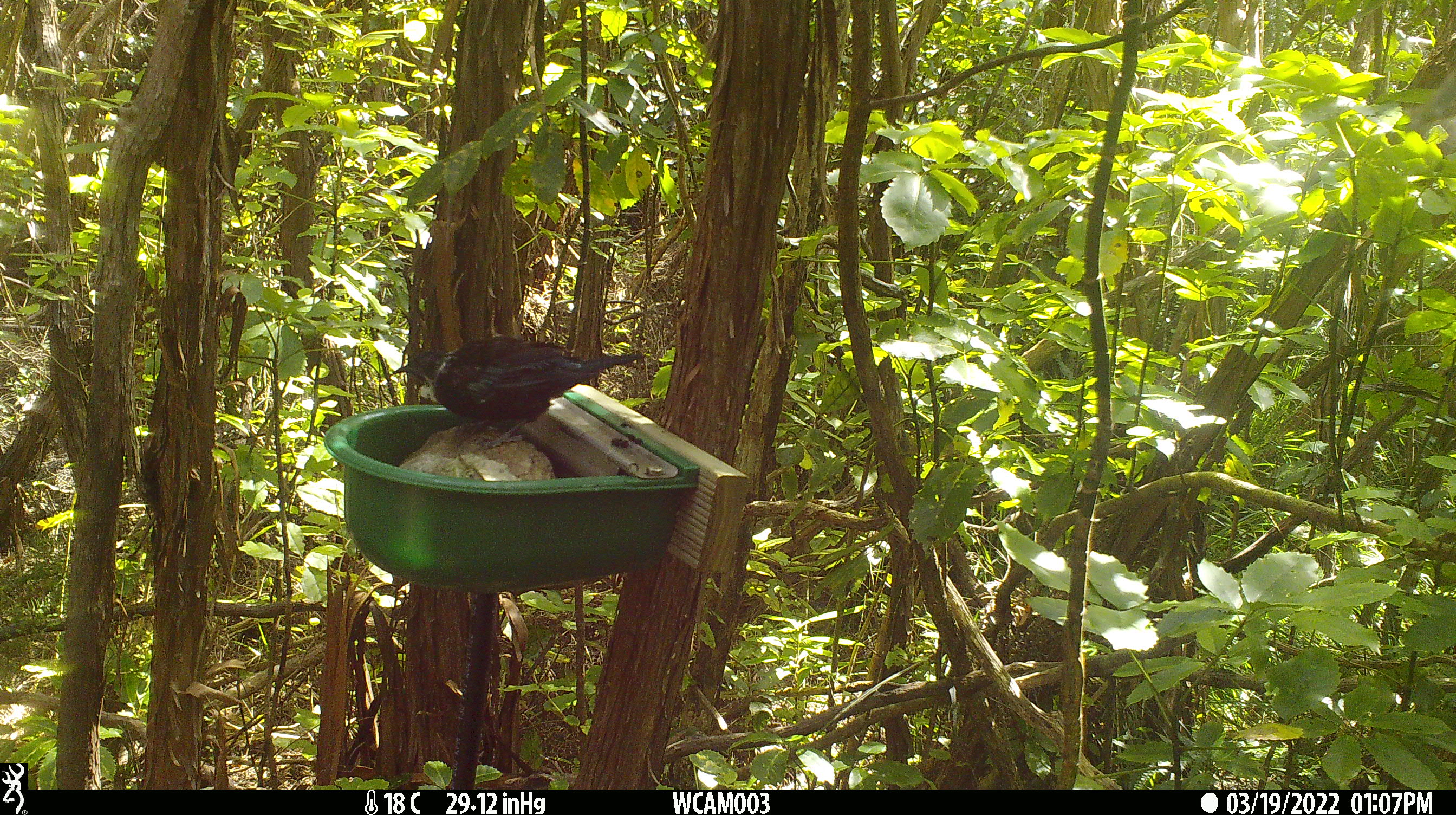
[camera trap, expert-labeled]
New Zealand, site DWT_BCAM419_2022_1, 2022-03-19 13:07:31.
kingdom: Animalia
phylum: Chordata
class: Aves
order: Passeriformes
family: Meliphagidae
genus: Prosthemadera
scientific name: Prosthemadera novaeseelandiae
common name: tui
Tui (Prosthemadera novaeseelandiae).